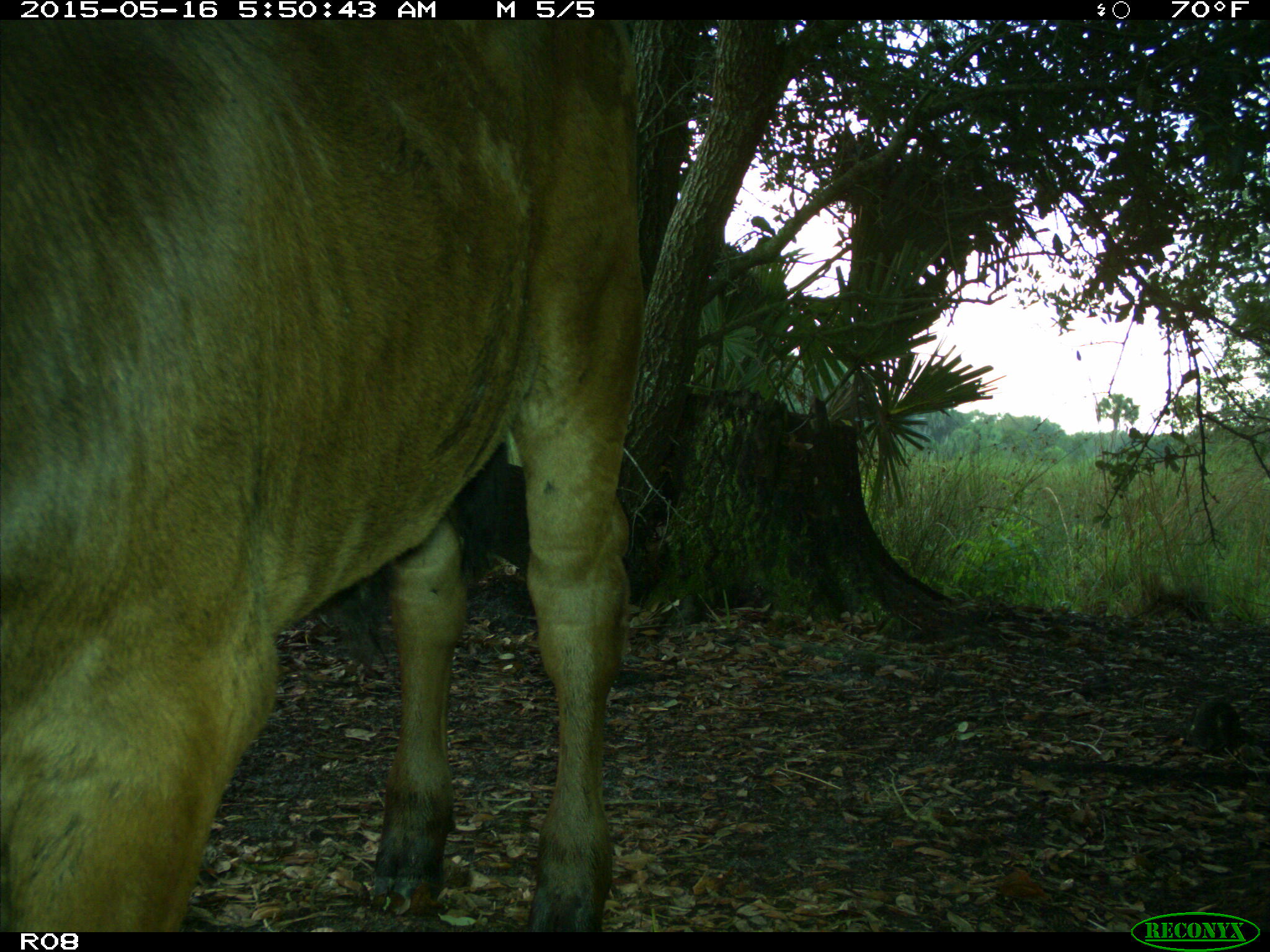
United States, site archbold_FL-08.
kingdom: Animalia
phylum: Chordata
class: Mammalia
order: Artiodactyla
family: Bovidae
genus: Bos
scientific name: Bos taurus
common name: domestic cow